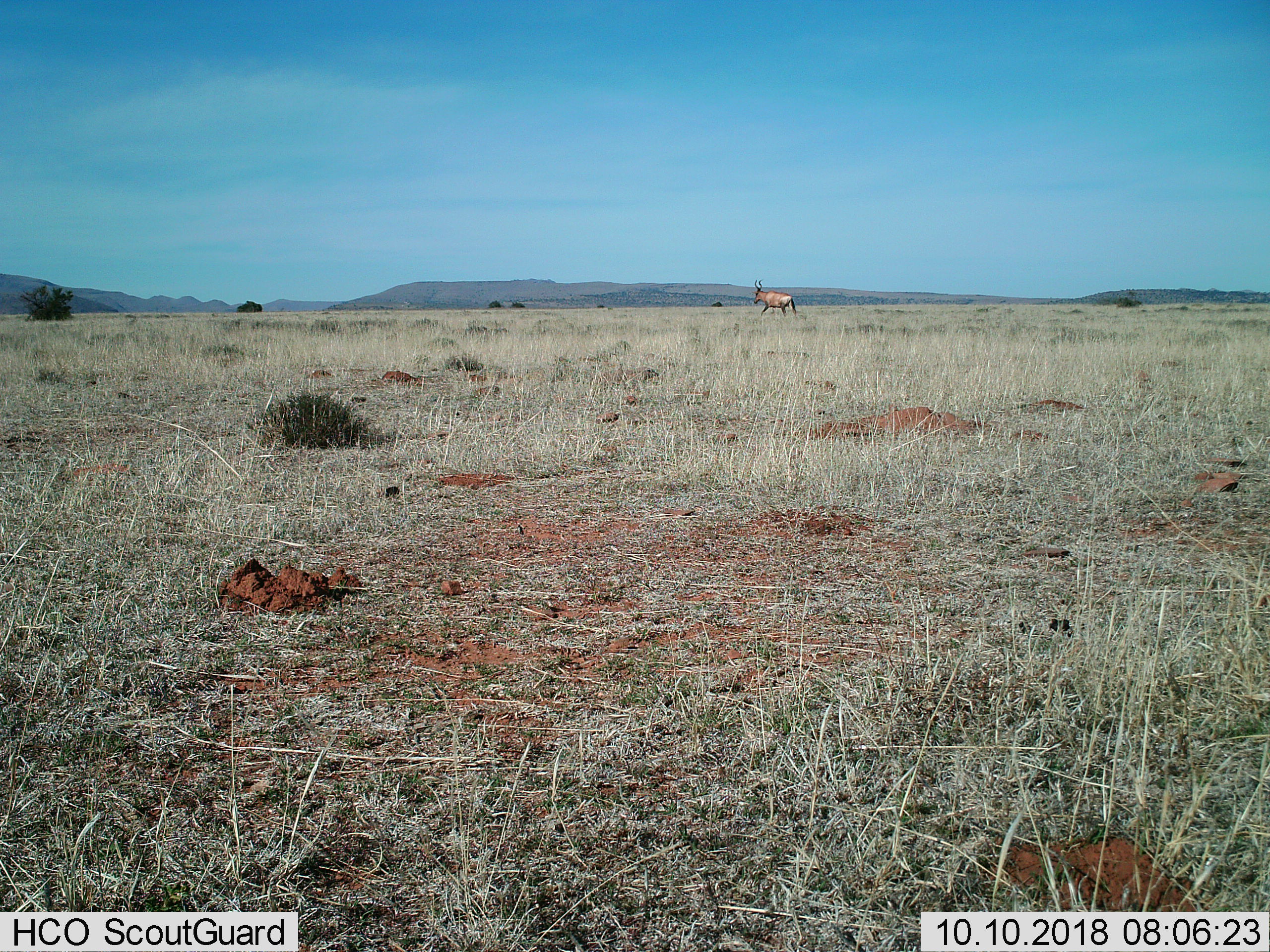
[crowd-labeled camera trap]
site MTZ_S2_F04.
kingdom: Animalia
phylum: Chordata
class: Mammalia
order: Artiodactyla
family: Bovidae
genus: Alcelaphus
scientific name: Alcelaphus buselaphus caama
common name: red hartebeest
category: hartebeestred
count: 1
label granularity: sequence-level